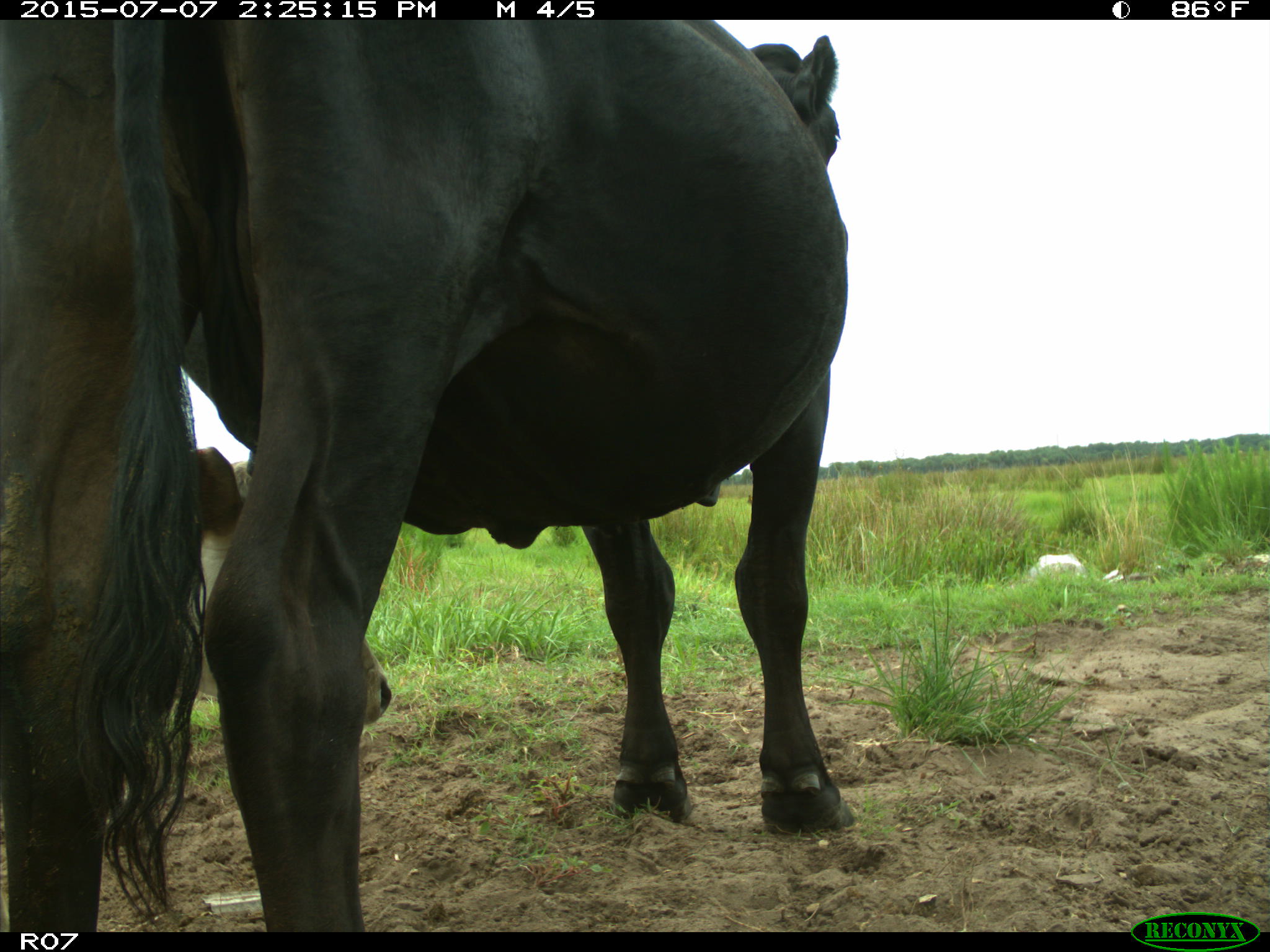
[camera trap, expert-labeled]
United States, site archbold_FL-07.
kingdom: Animalia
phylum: Chordata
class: Mammalia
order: Artiodactyla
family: Bovidae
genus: Bos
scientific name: Bos taurus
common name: domestic cow